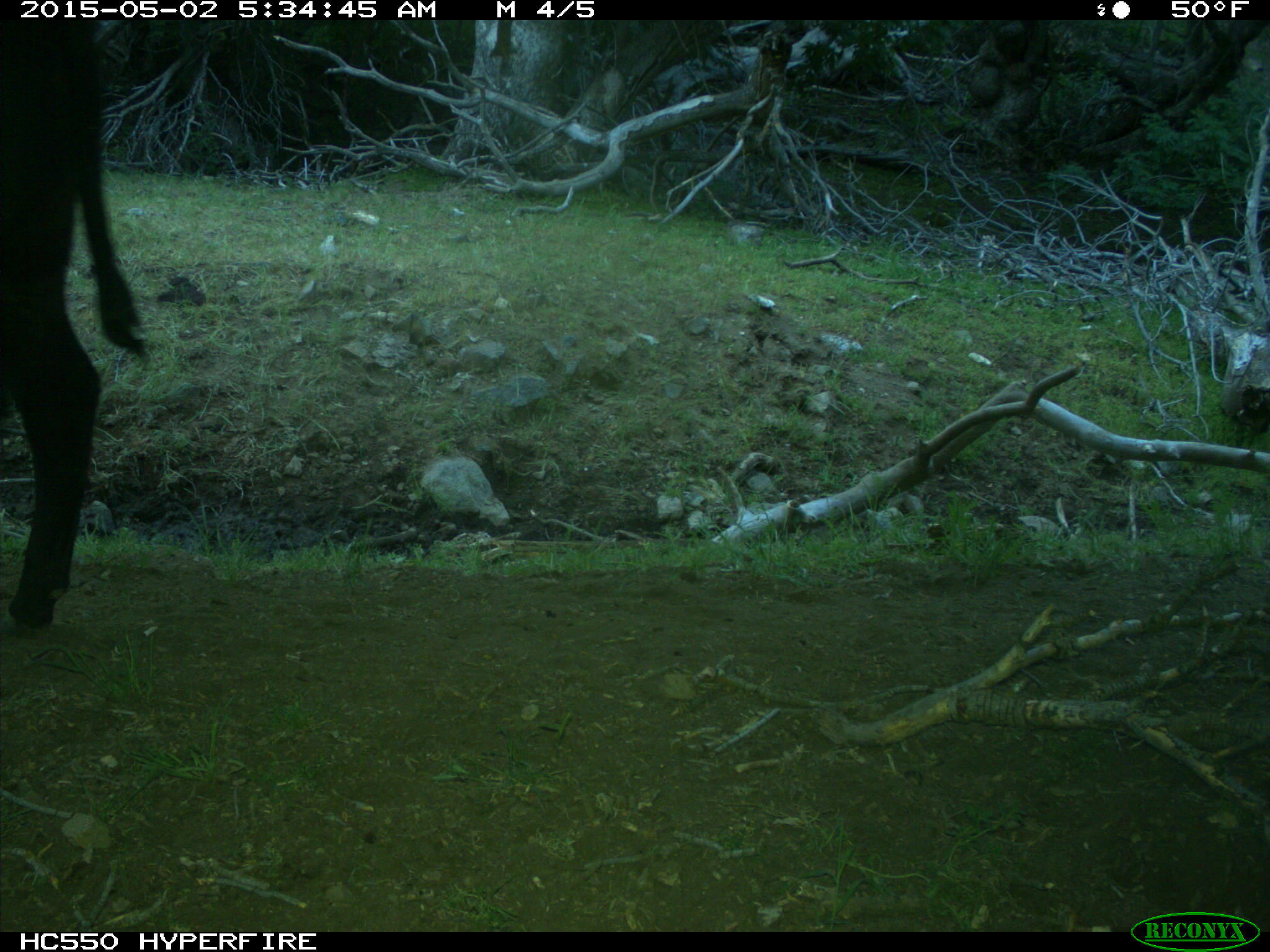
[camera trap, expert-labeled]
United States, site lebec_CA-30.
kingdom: Animalia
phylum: Chordata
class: Mammalia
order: Artiodactyla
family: Bovidae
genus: Bos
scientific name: Bos taurus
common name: domestic cow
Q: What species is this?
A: Bos taurus (domestic cow).